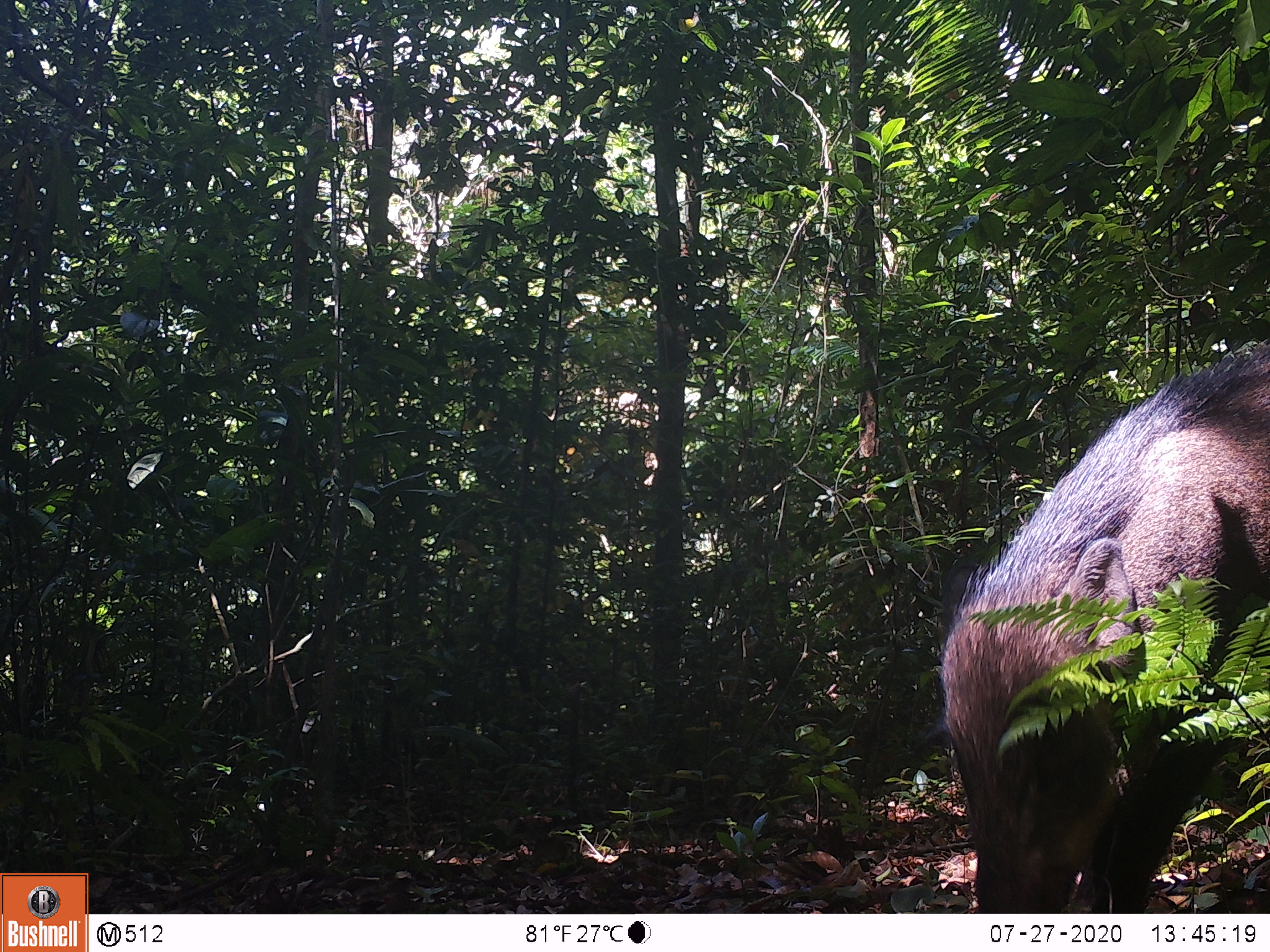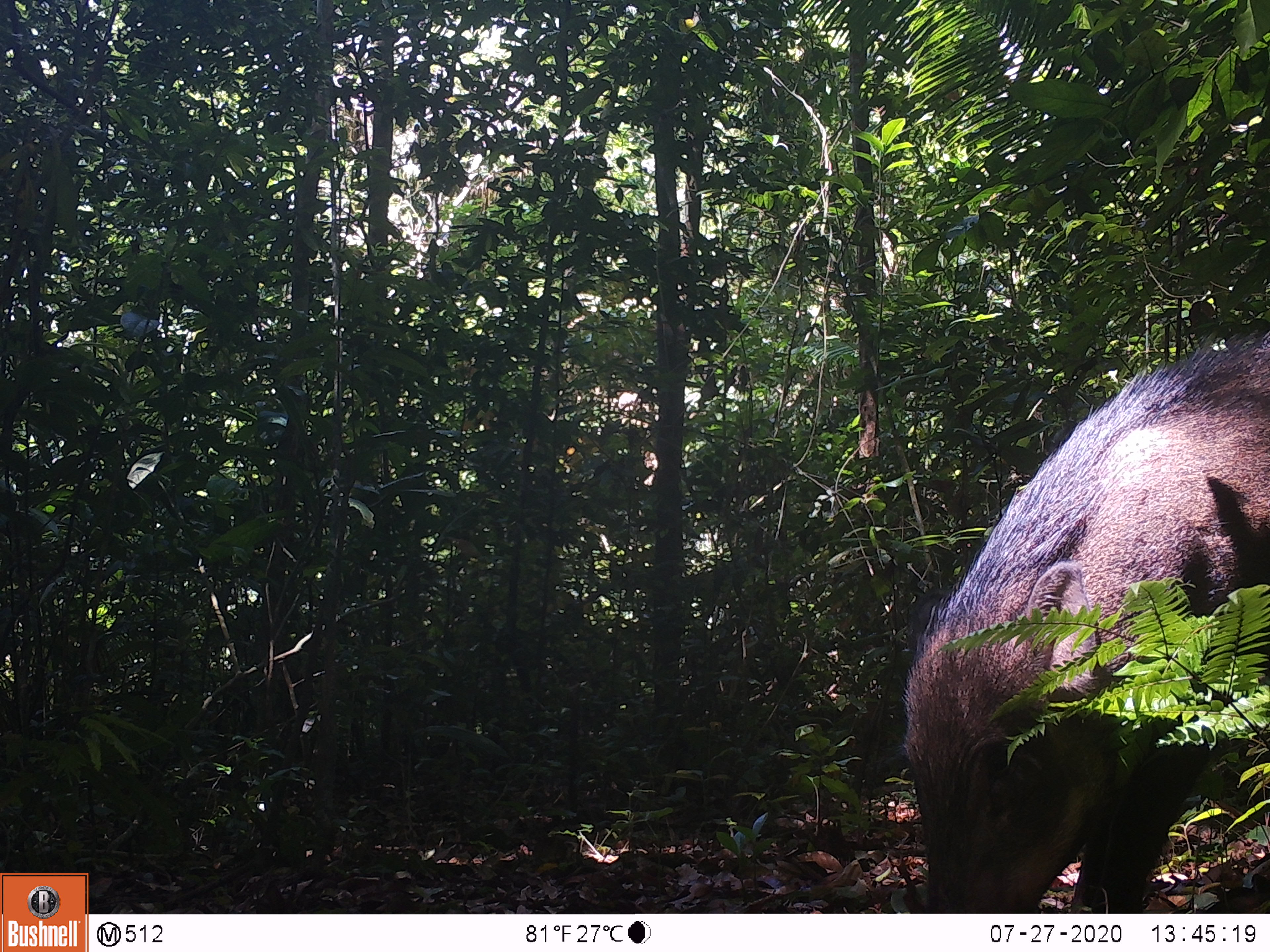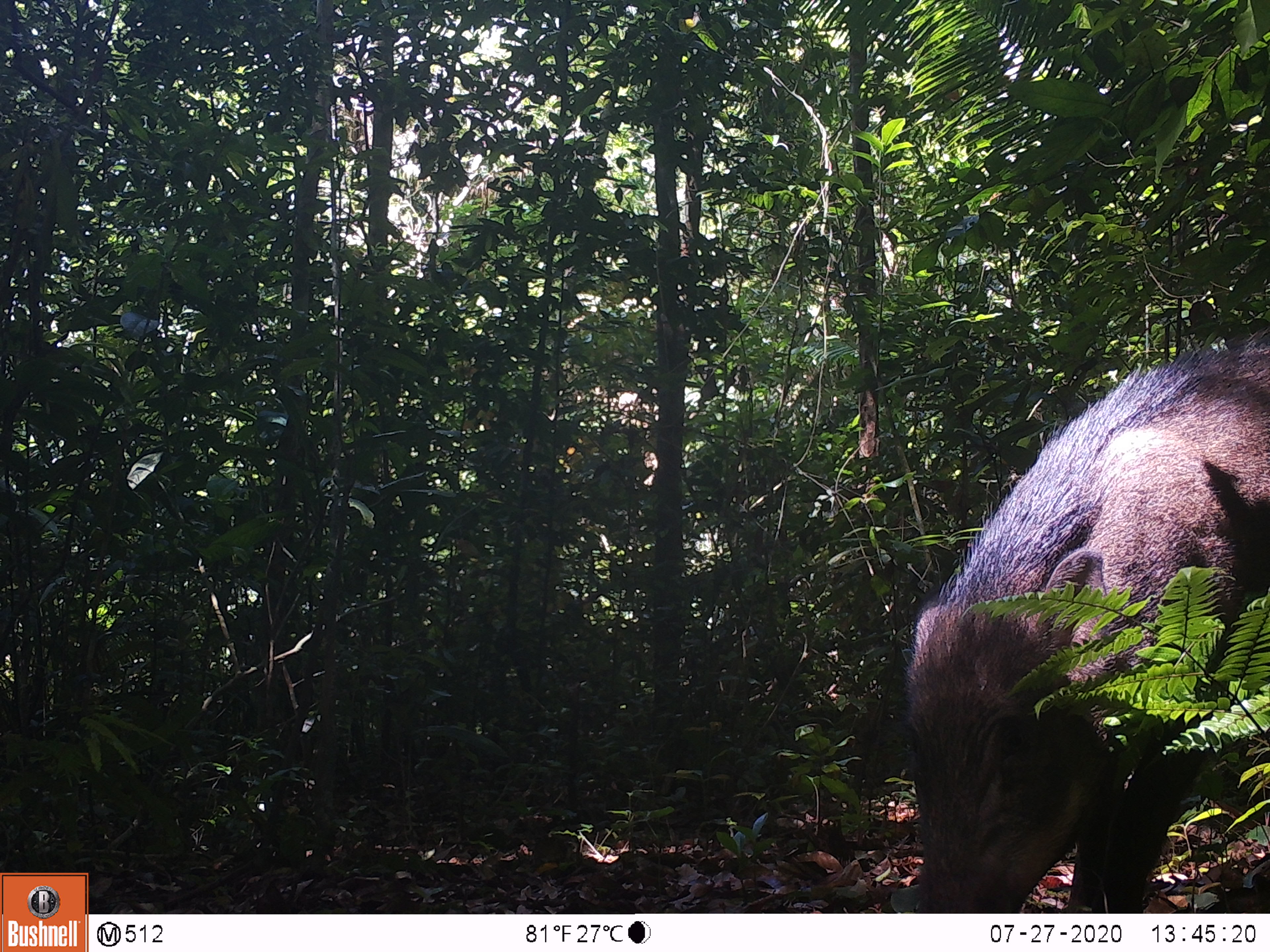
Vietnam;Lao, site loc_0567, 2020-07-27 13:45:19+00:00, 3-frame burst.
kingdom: Animalia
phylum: Chordata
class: Mammalia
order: Artiodactyla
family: Suidae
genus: Sus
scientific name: Sus scrofa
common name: eurasian wild pig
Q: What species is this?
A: Eurasian wild pig (Sus scrofa).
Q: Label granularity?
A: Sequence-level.